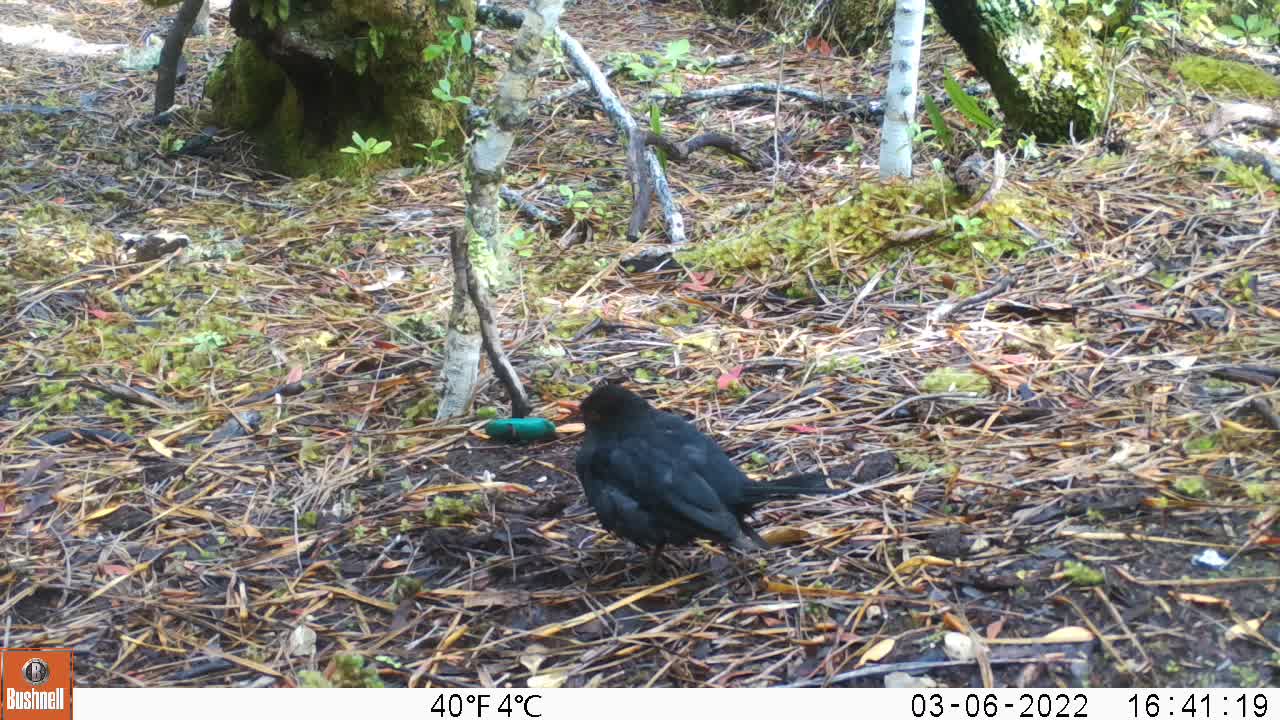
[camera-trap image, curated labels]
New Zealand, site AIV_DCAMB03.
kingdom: Animalia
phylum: Chordata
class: Aves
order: Passeriformes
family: Turdidae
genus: Turdus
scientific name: Turdus merula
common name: eurasian blackbird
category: blackbird